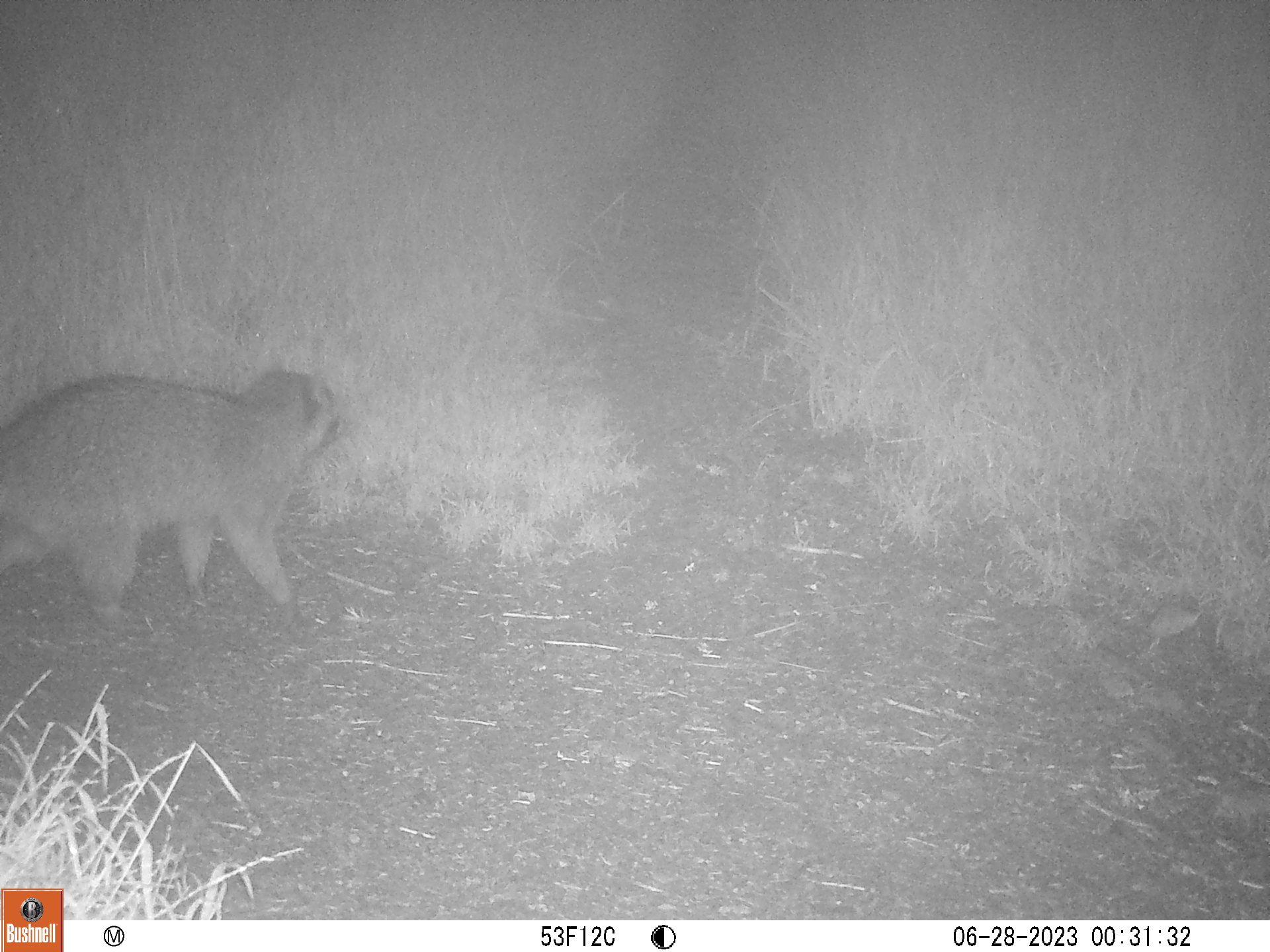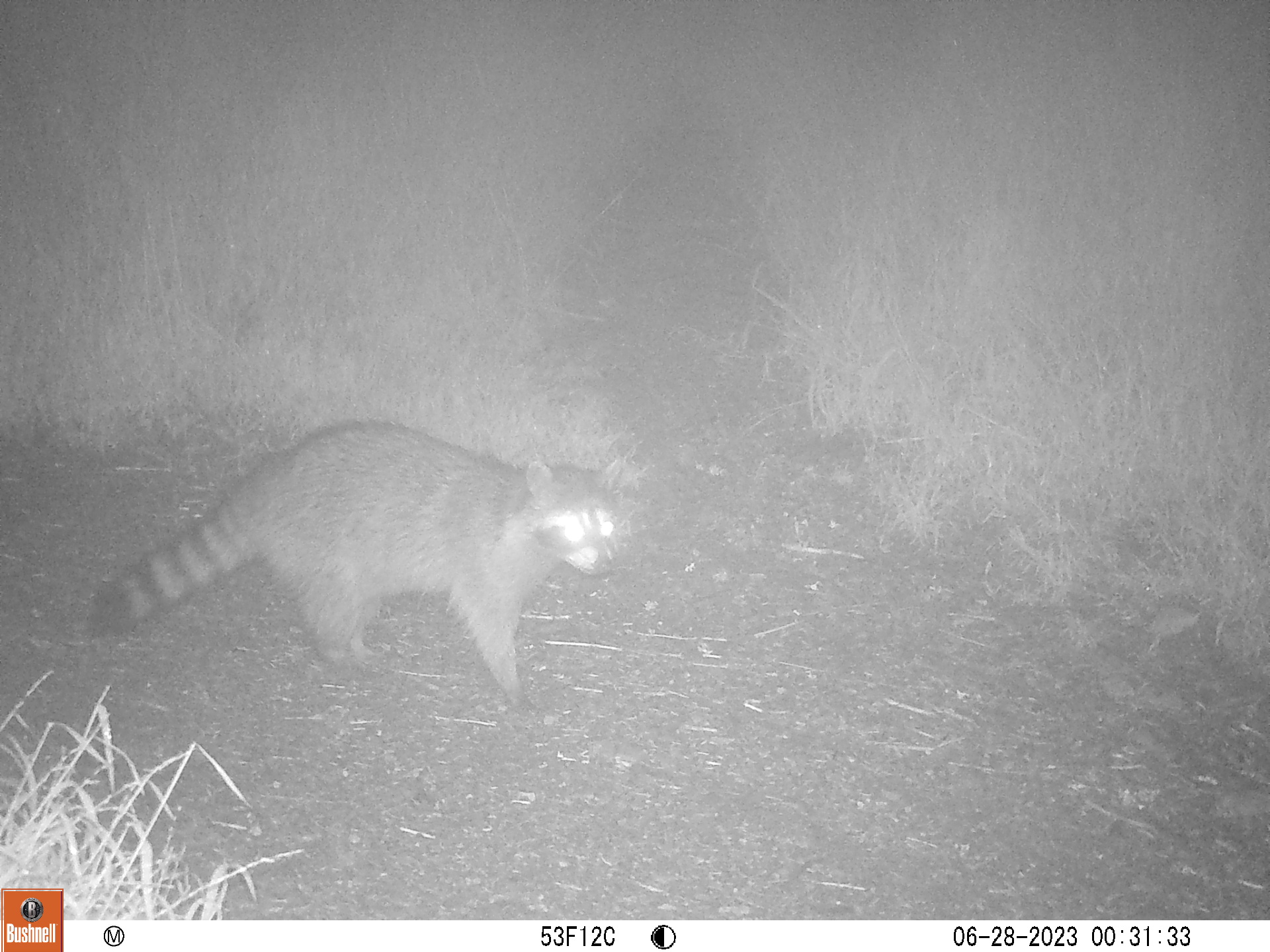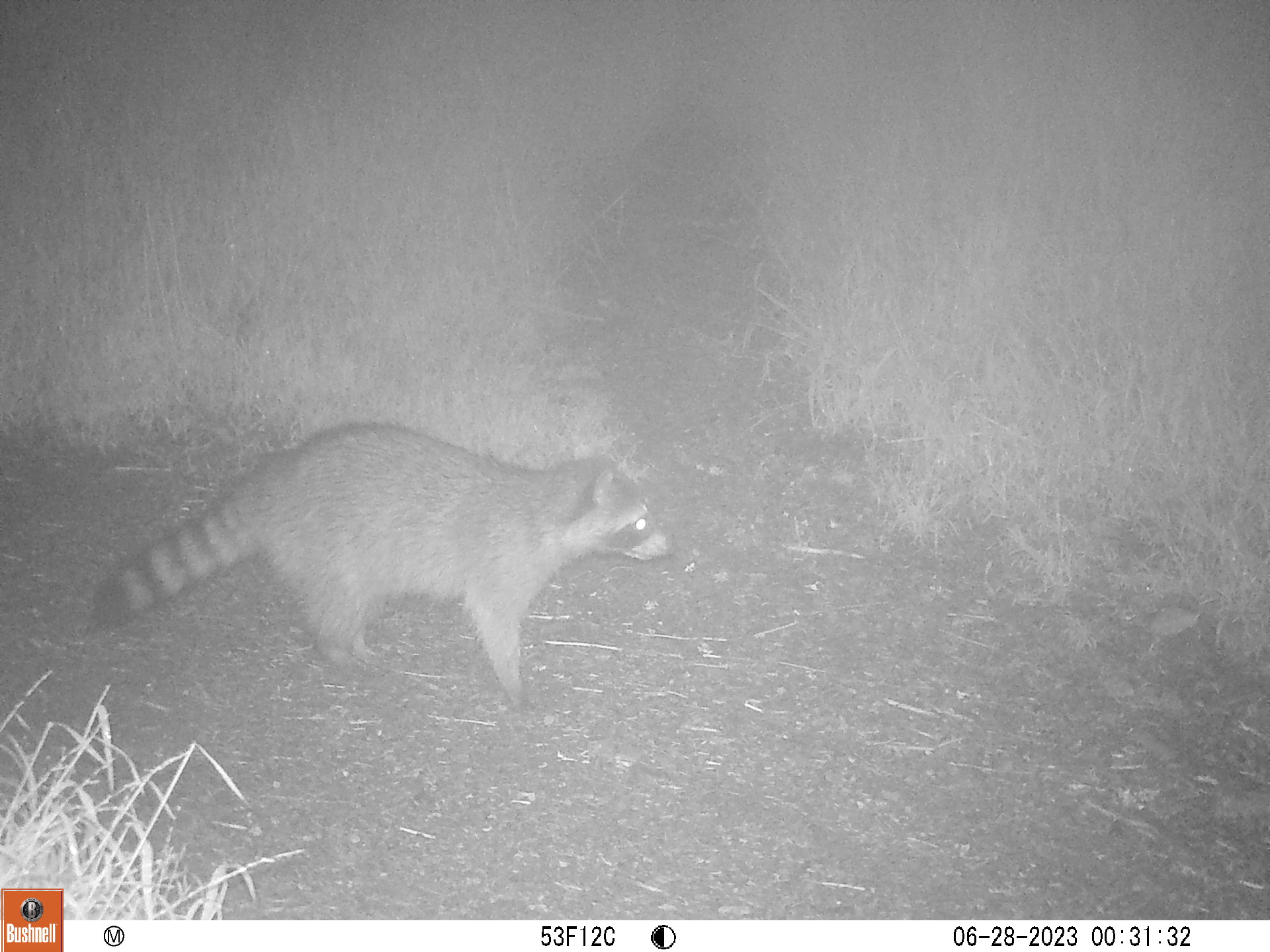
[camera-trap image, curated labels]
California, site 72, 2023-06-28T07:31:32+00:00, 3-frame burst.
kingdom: Animalia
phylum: Chordata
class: Mammalia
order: Carnivora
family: Procyonidae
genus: Procyon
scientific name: Procyon lotor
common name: raccoon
Raccoon (Procyon lotor).